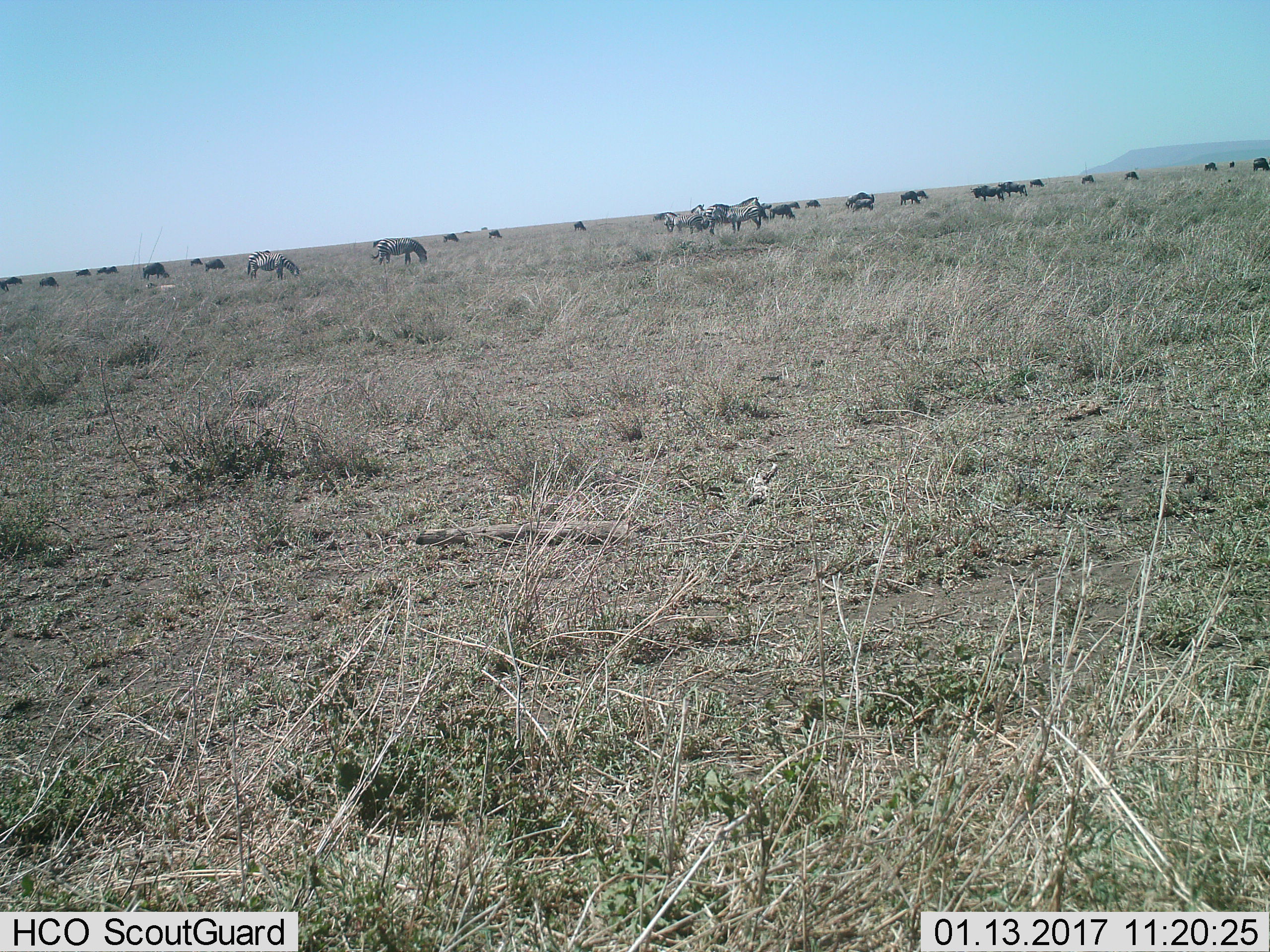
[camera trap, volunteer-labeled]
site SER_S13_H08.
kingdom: Animalia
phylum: Chordata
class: Mammalia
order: Perissodactyla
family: Equidae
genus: Equus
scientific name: Equus quagga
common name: plains zebra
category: zebraplains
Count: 6.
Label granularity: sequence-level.